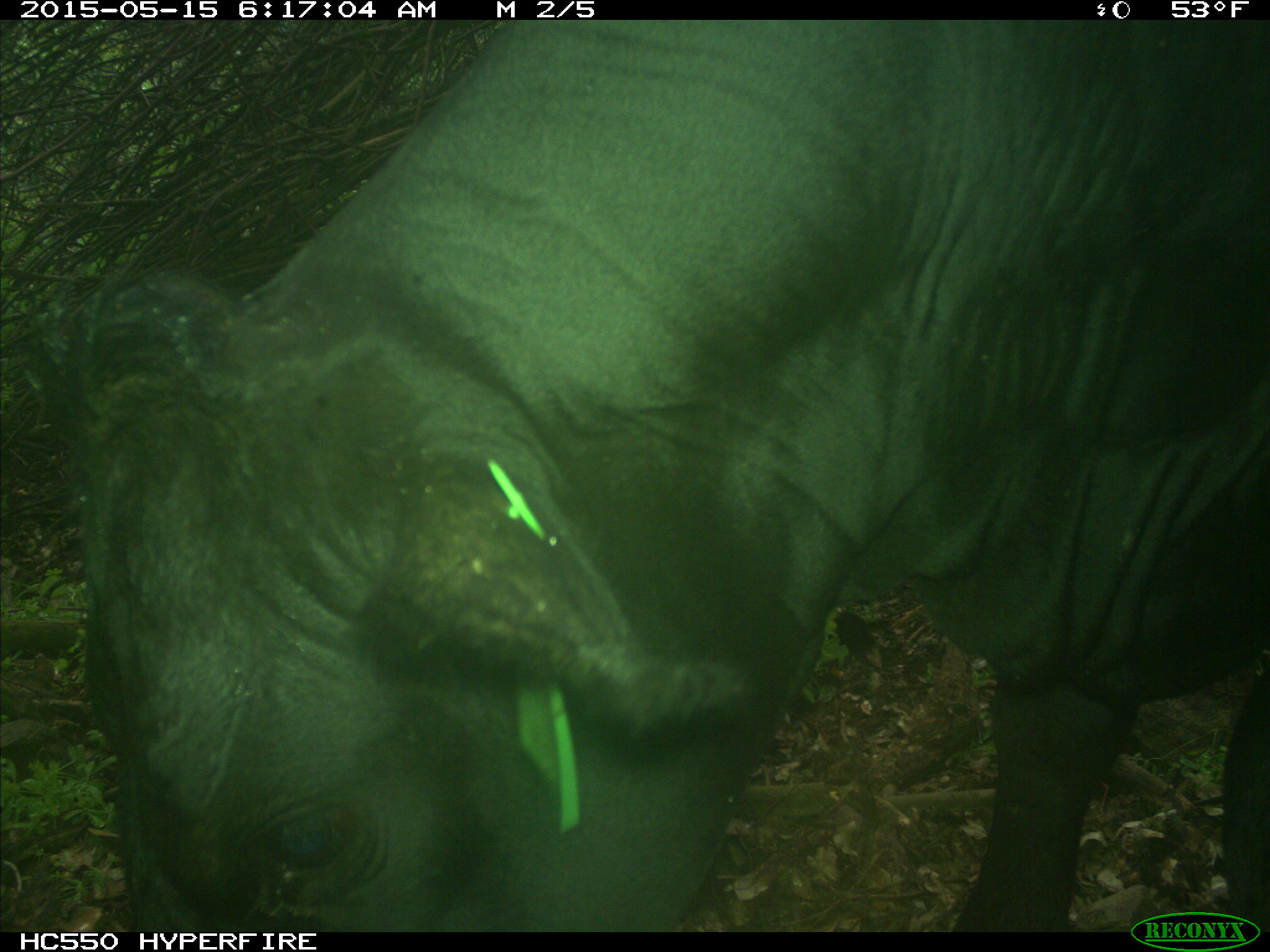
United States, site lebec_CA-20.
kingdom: Animalia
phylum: Chordata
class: Mammalia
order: Artiodactyla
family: Bovidae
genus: Bos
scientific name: Bos taurus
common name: domestic cow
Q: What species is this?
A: Bos taurus (domestic cow).